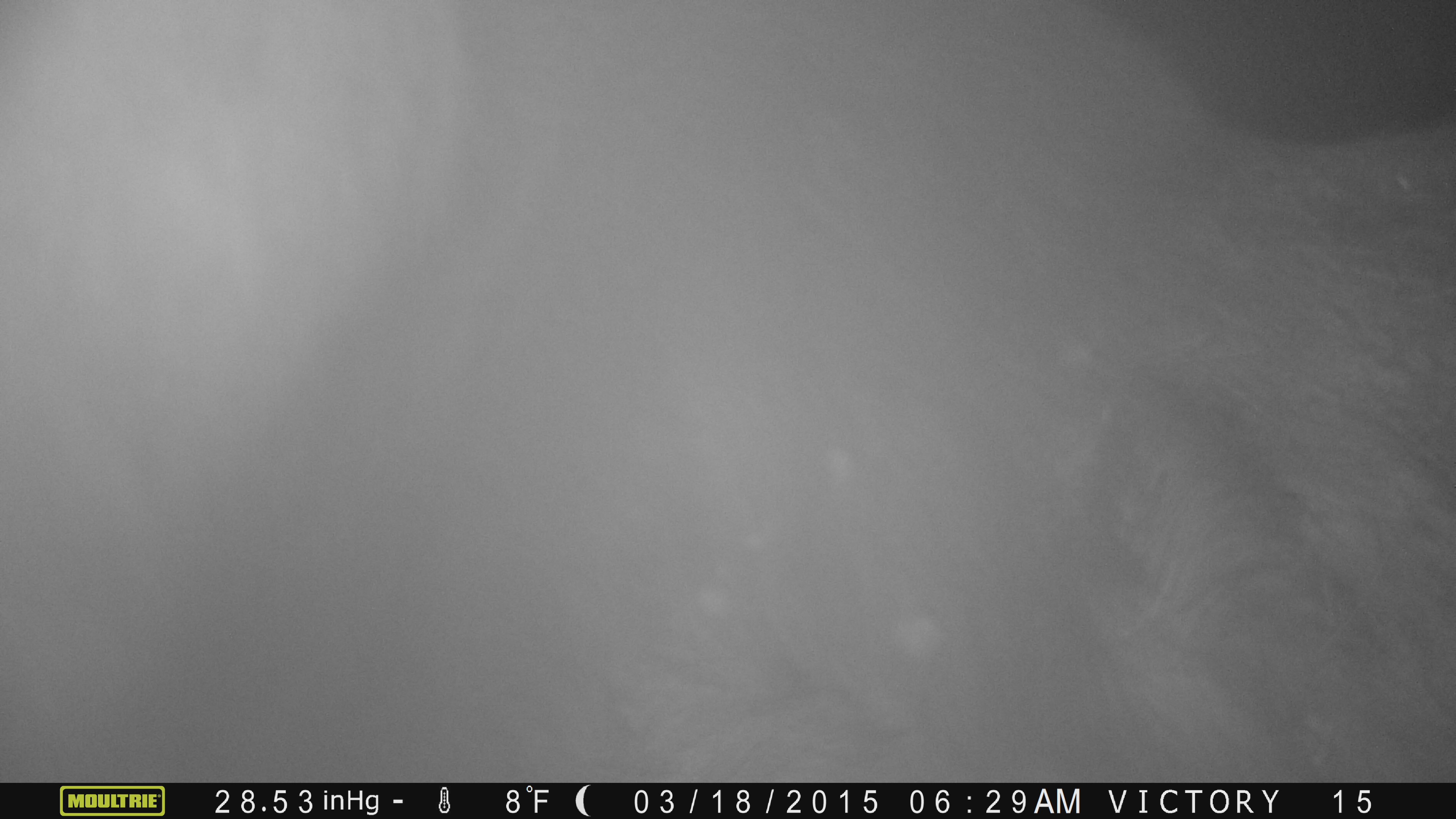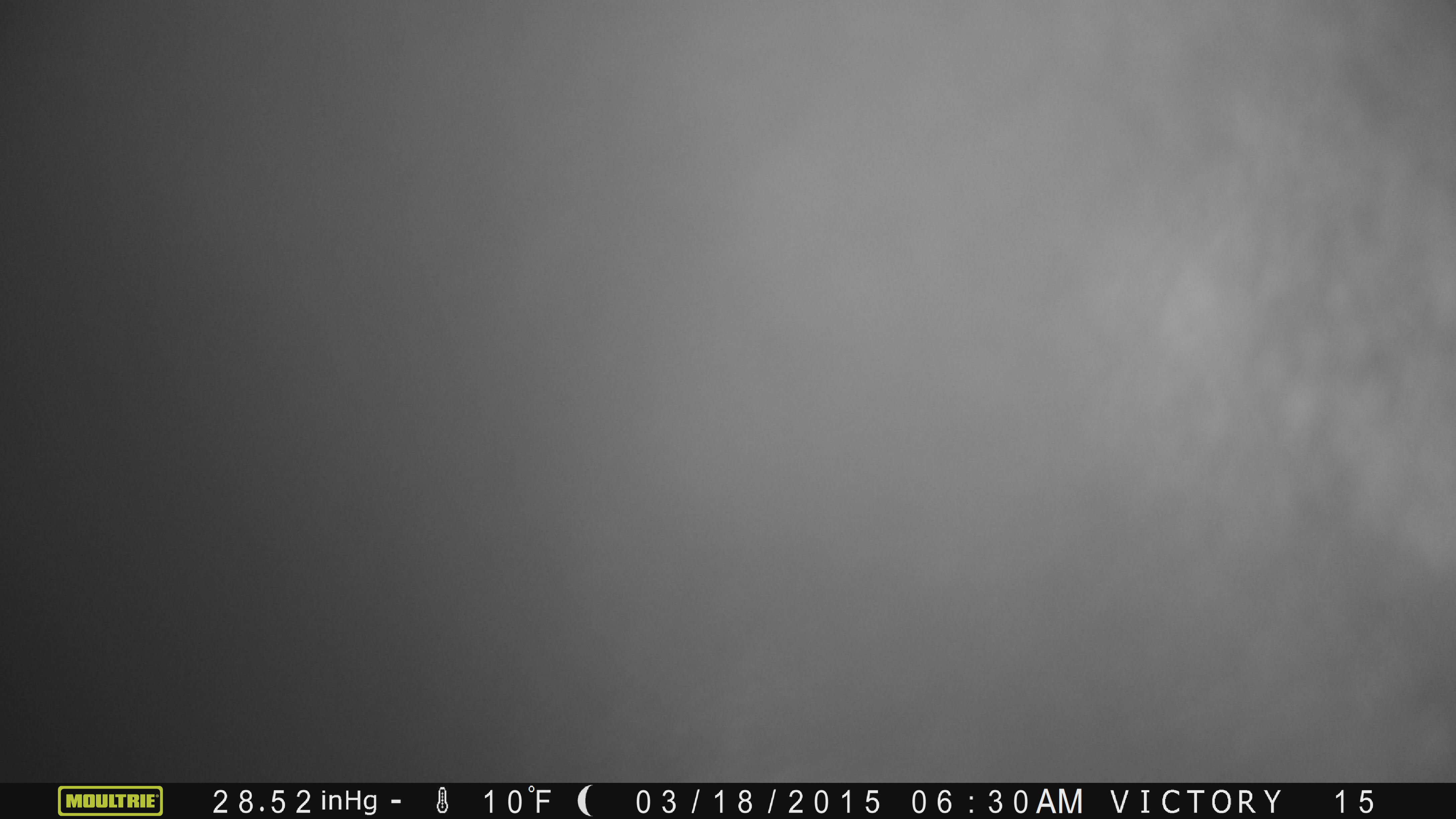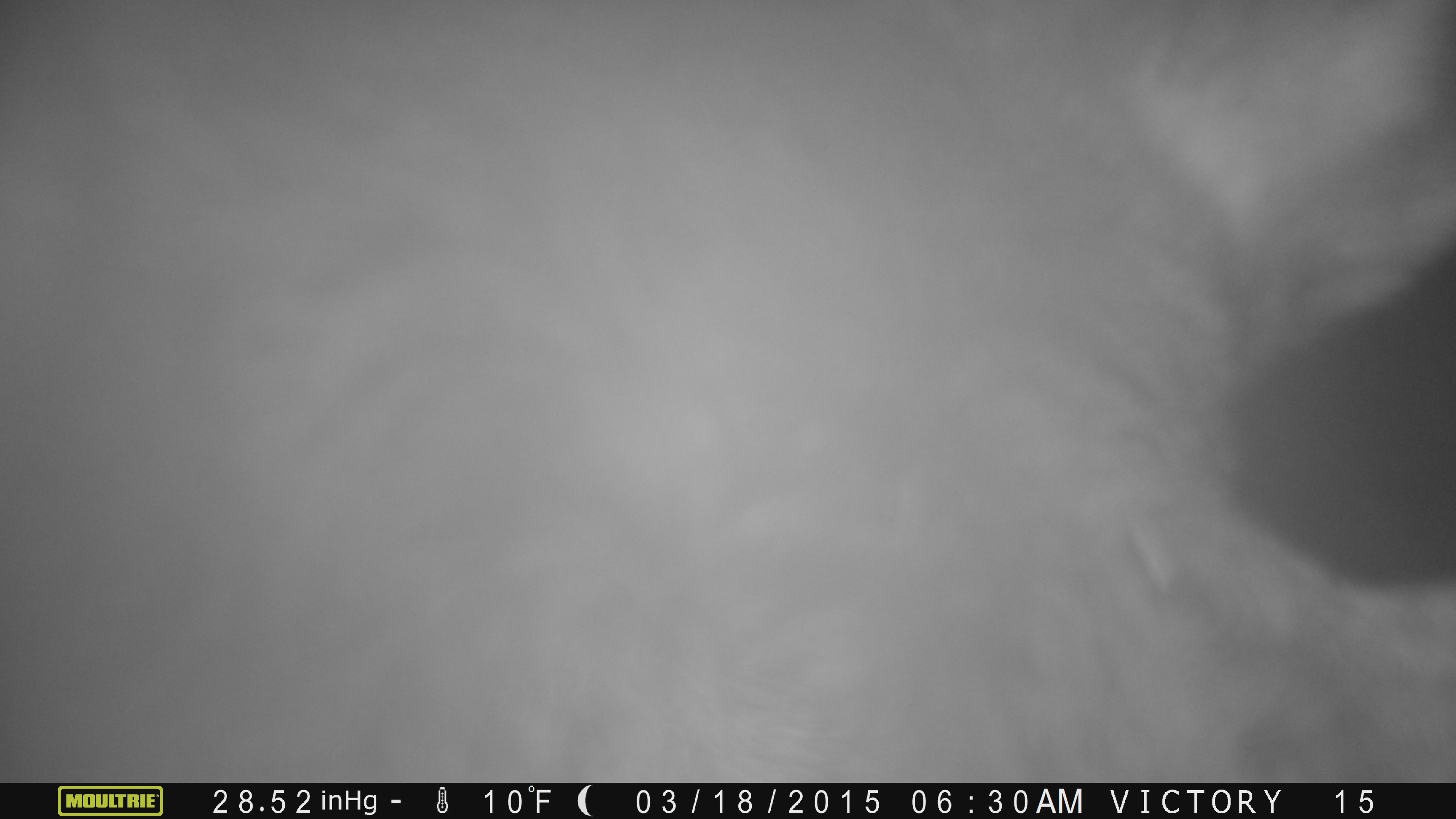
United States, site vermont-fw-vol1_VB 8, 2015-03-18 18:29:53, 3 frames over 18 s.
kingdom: Animalia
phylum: Chordata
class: Mammalia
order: Artiodactyla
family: Cervidae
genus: Alces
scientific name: Alces alces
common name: moose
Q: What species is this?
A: Moose (Alces alces).